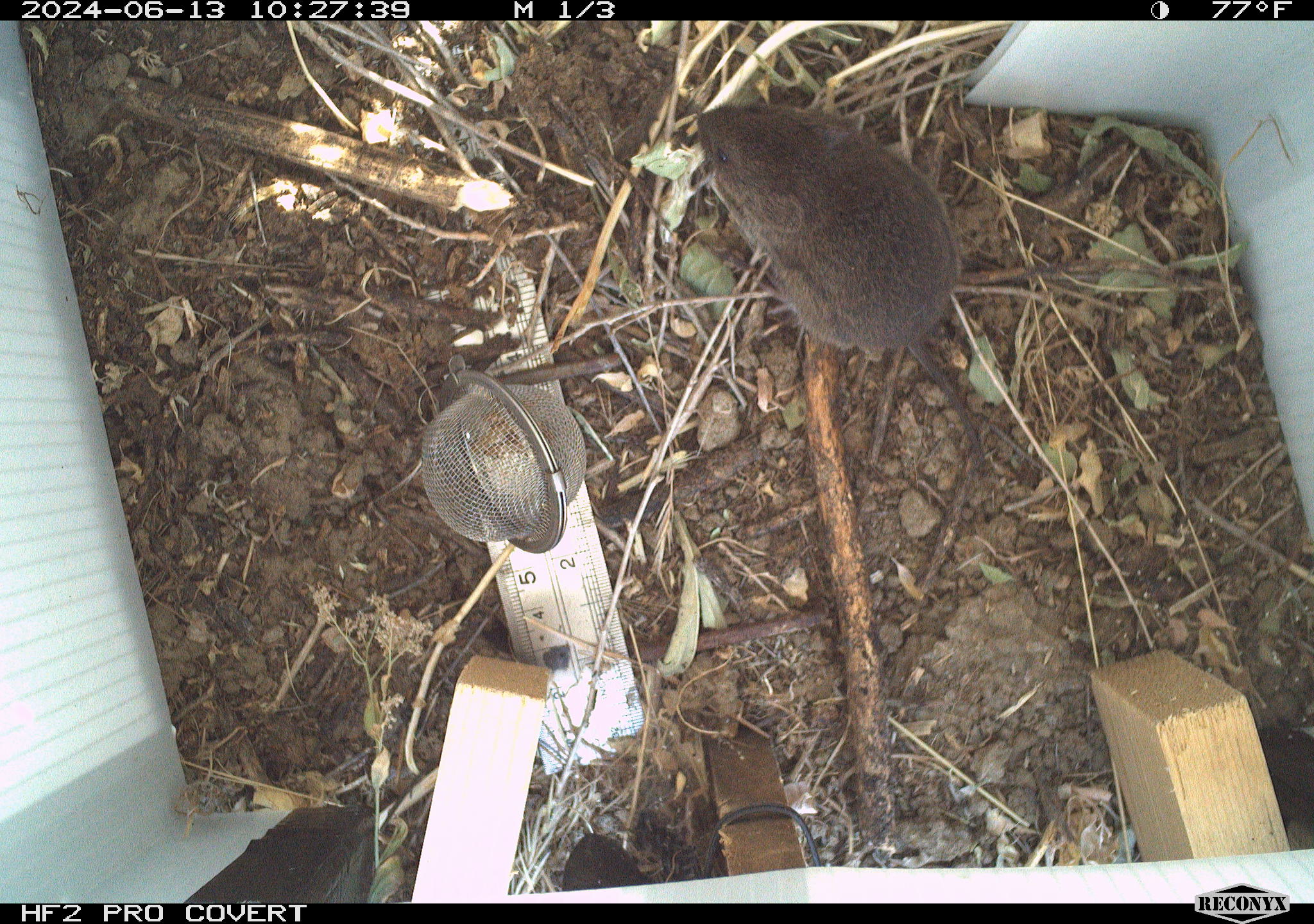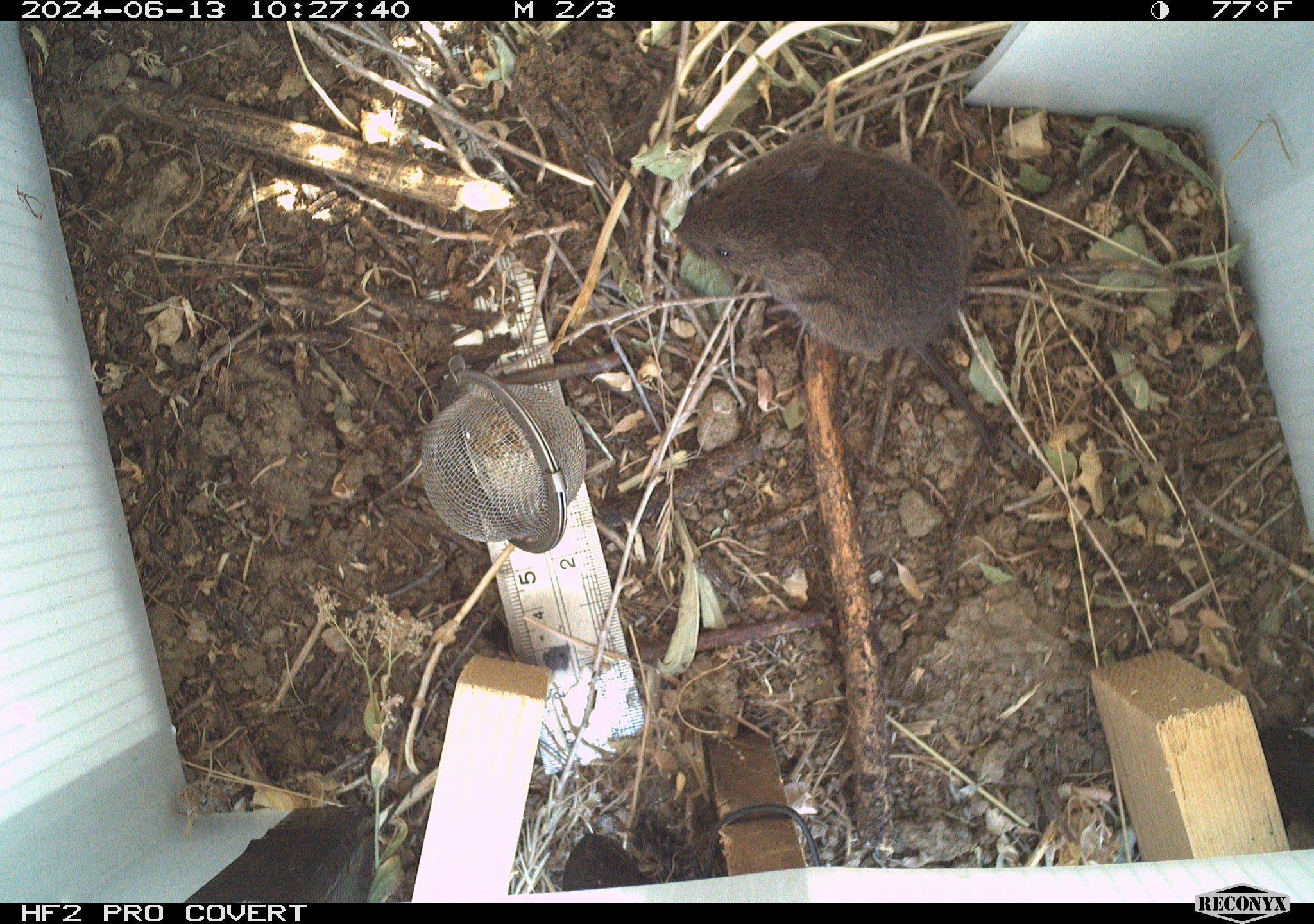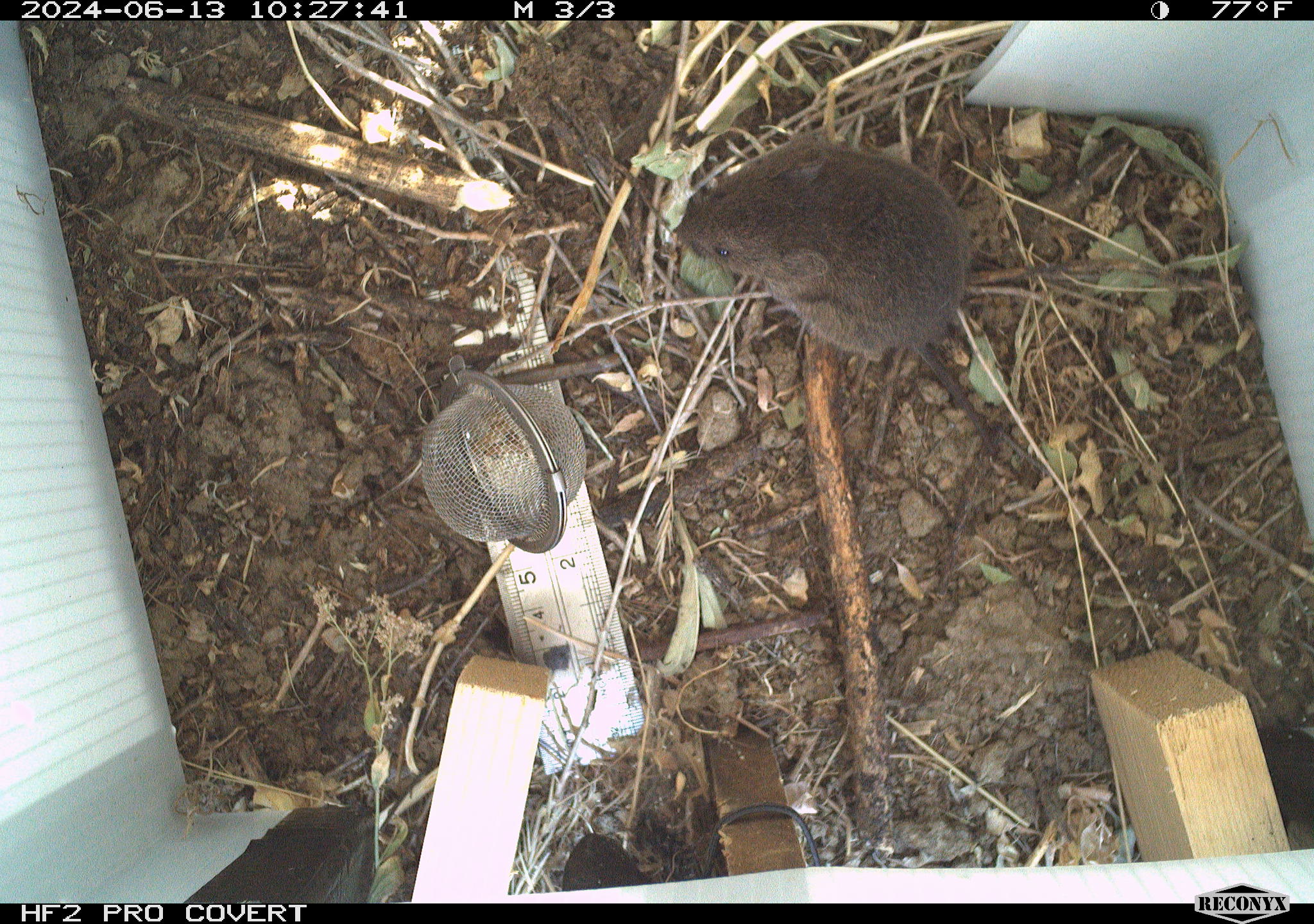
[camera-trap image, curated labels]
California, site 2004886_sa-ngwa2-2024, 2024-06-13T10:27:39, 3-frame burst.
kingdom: Animalia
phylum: Chordata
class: Mammalia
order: Rodentia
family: Cricetidae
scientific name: Arvicolinae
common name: voles, lemmings, and muskrats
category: arvicolinae subfamily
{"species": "arvicolinae subfamily (voles, lemmings, and muskrats) (Arvicolinae)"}